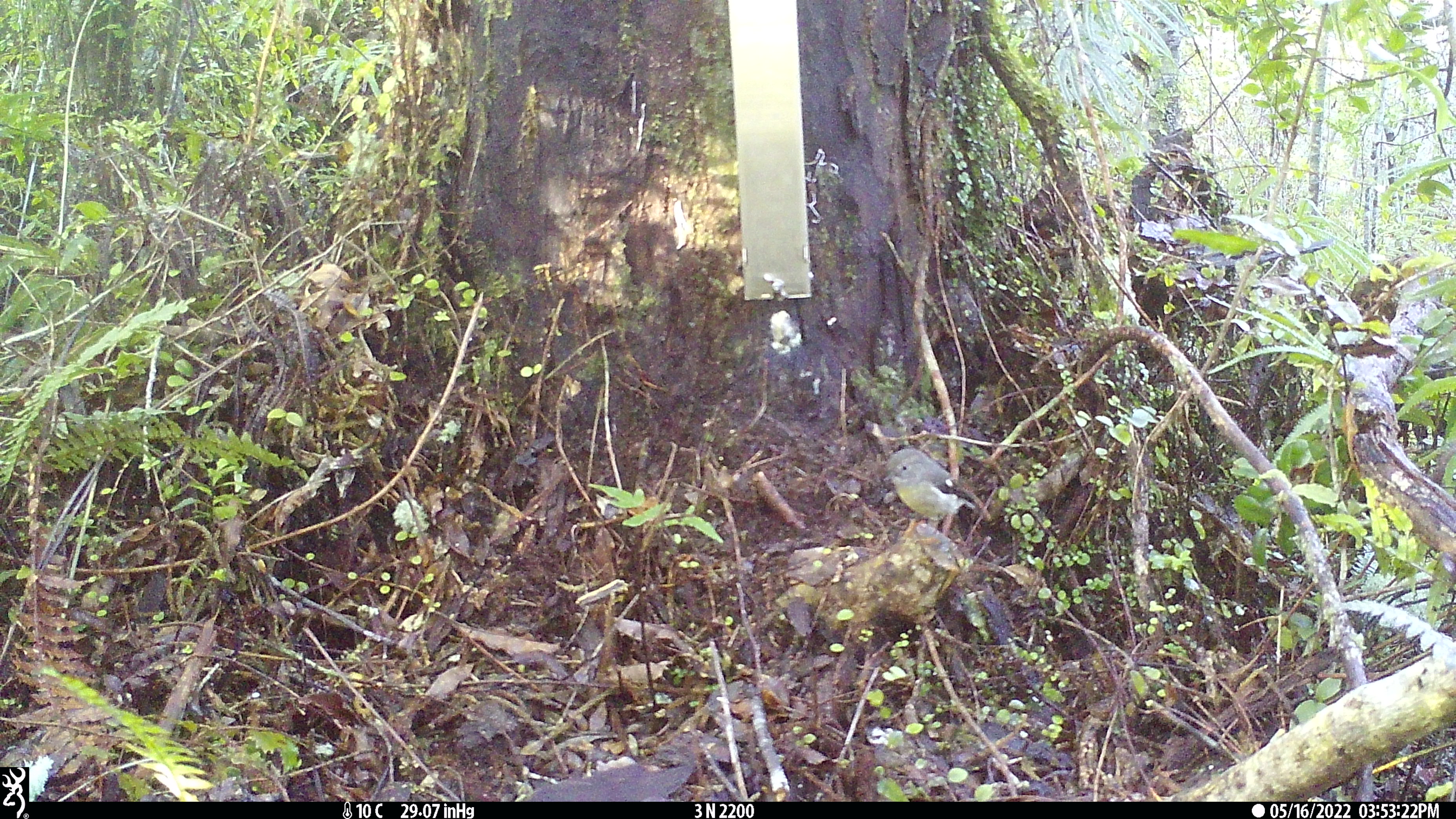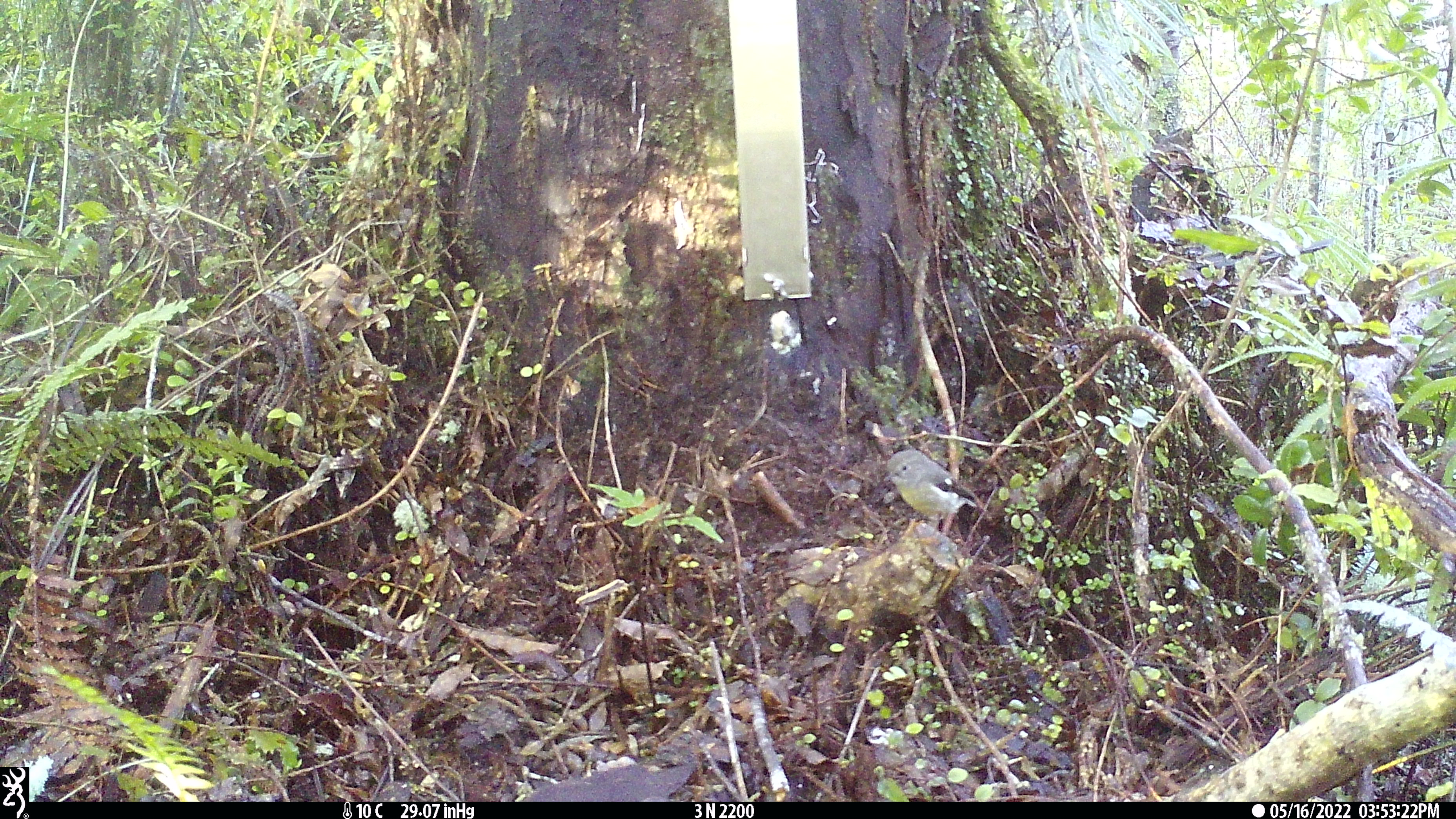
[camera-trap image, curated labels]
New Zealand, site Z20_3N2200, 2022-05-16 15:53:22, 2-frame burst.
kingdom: Animalia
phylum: Chordata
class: Aves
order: Passeriformes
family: Petroicidae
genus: Petroica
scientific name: Petroica macrocephala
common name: tomtit